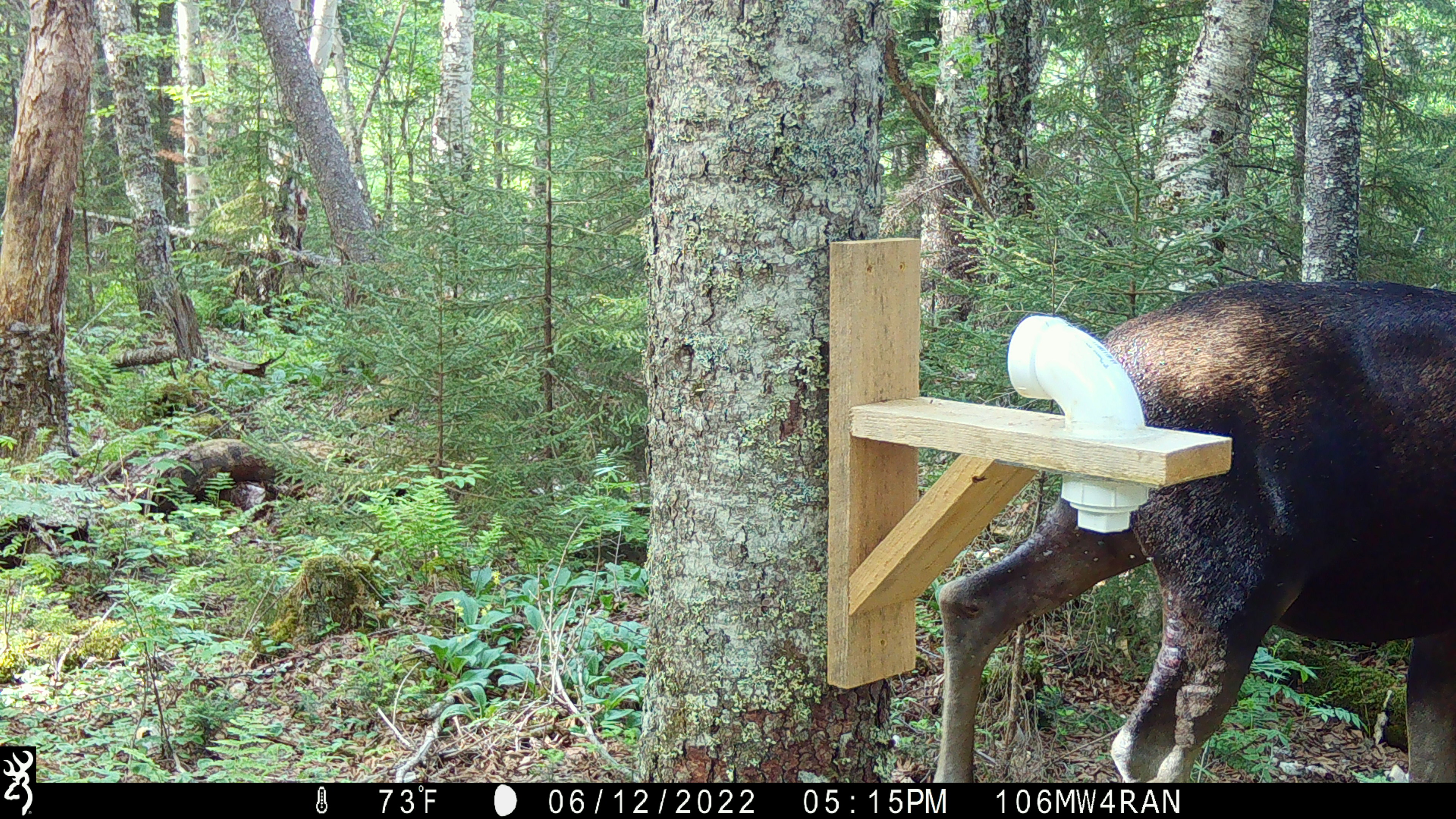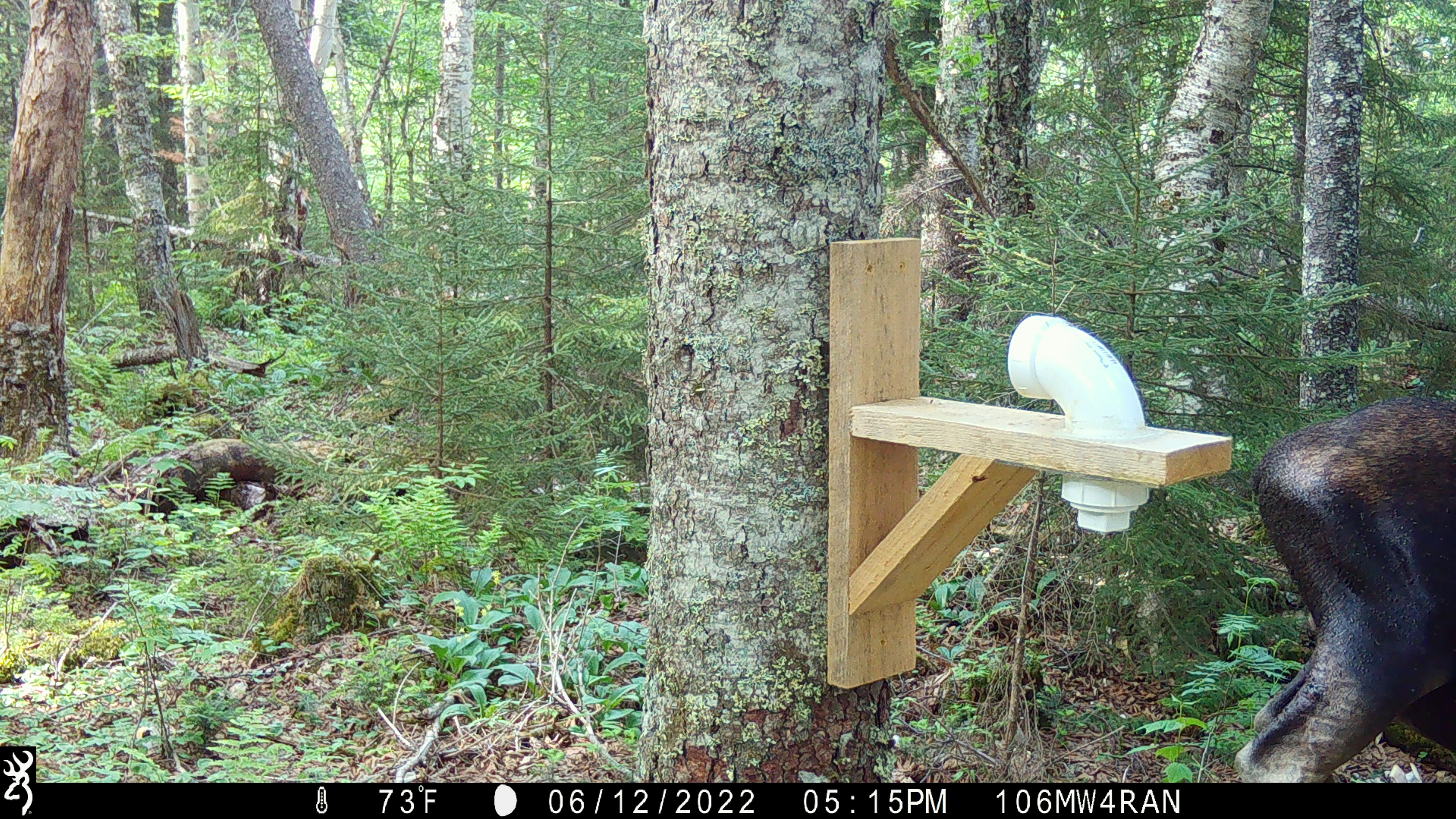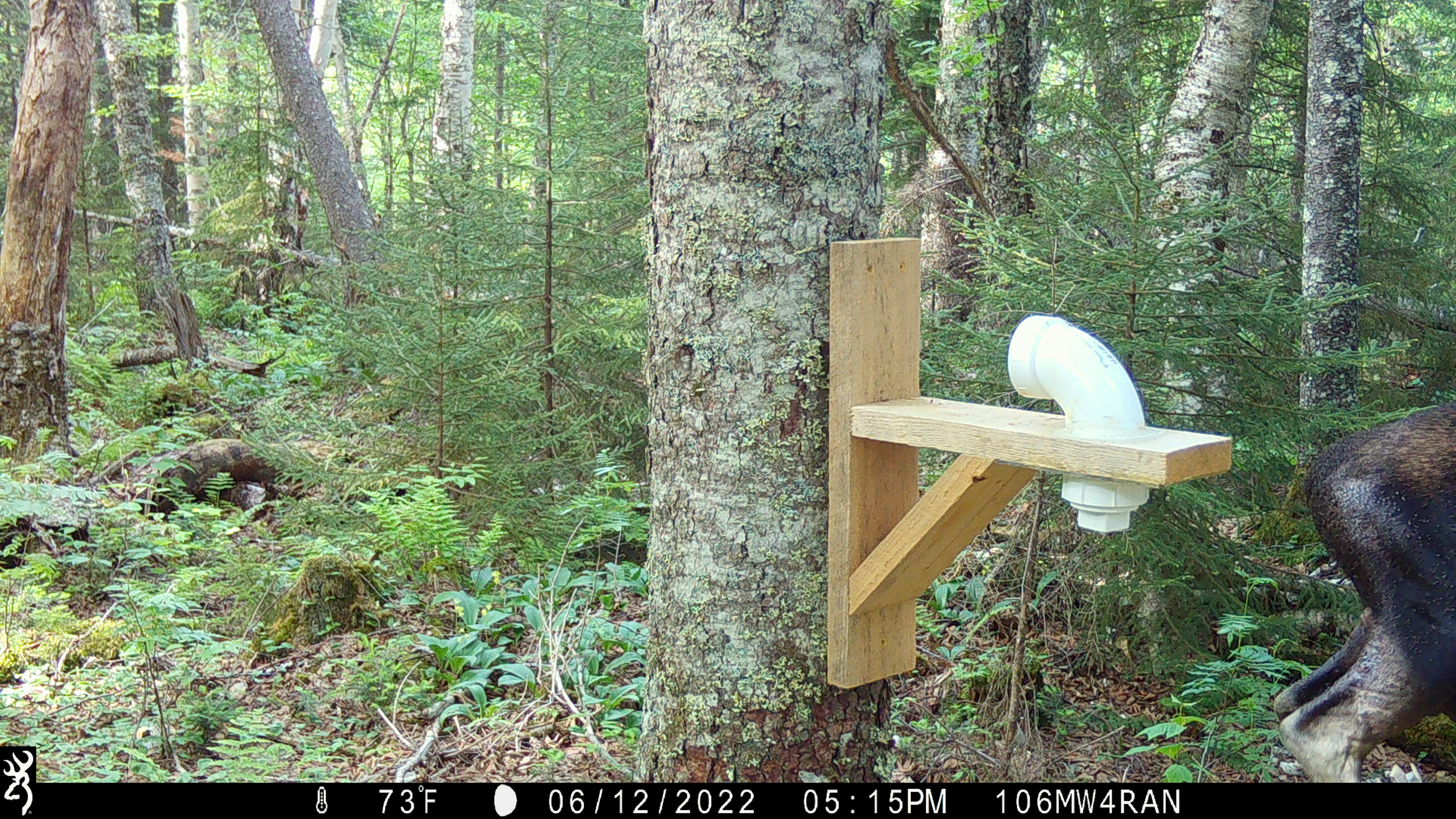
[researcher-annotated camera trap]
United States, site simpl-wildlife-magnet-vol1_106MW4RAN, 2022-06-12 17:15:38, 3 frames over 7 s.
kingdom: Animalia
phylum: Chordata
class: Mammalia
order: Artiodactyla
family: Cervidae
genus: Alces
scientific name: Alces alces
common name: moose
Moose (Alces alces).